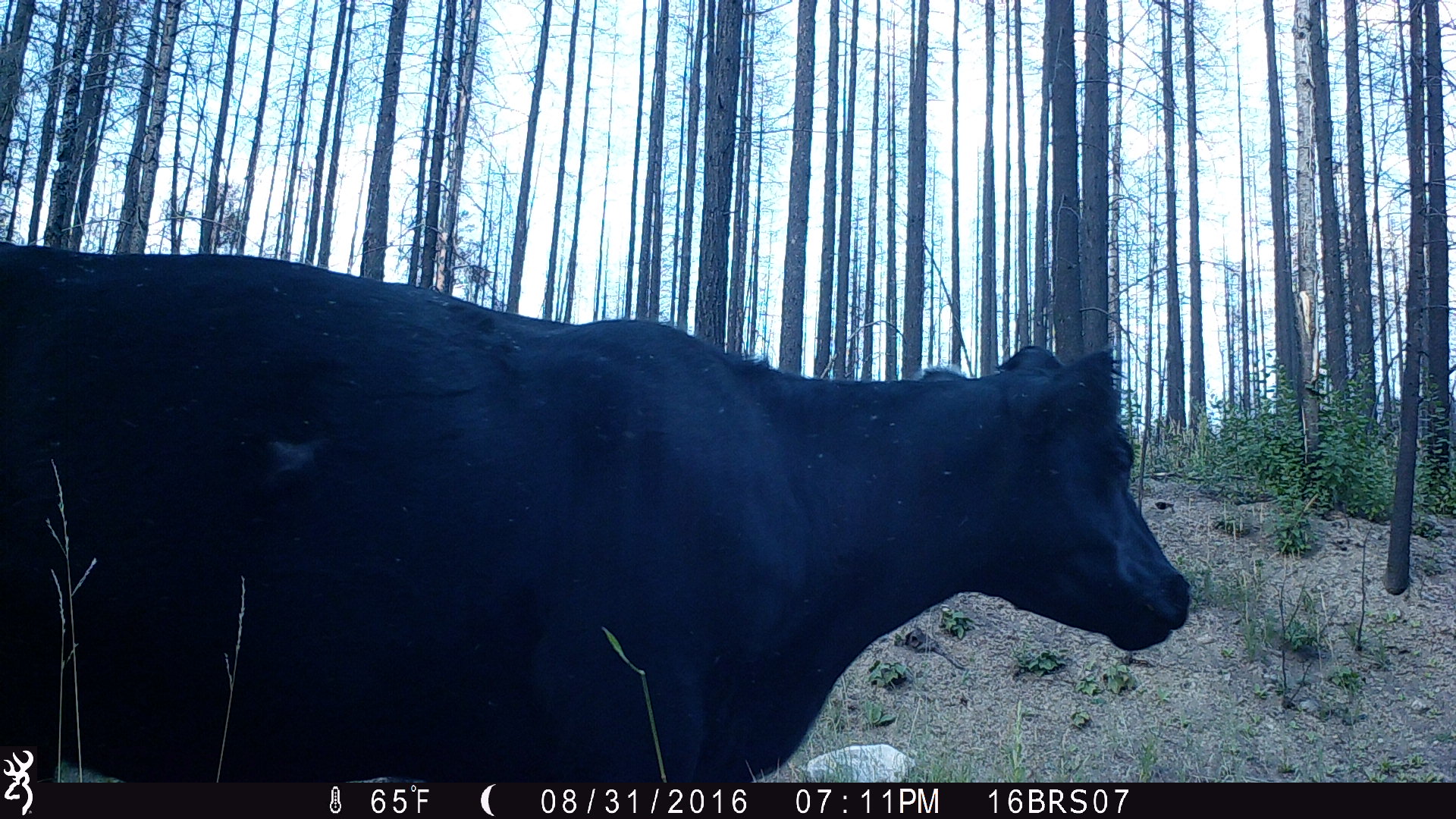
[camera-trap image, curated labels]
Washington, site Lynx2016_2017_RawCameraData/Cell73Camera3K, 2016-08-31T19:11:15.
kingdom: Animalia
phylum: Chordata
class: Mammalia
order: Artiodactyla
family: Bovidae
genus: Bos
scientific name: Bos taurus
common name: domestic cattle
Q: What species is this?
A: Domestic cattle (Bos taurus).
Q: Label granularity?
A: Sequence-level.